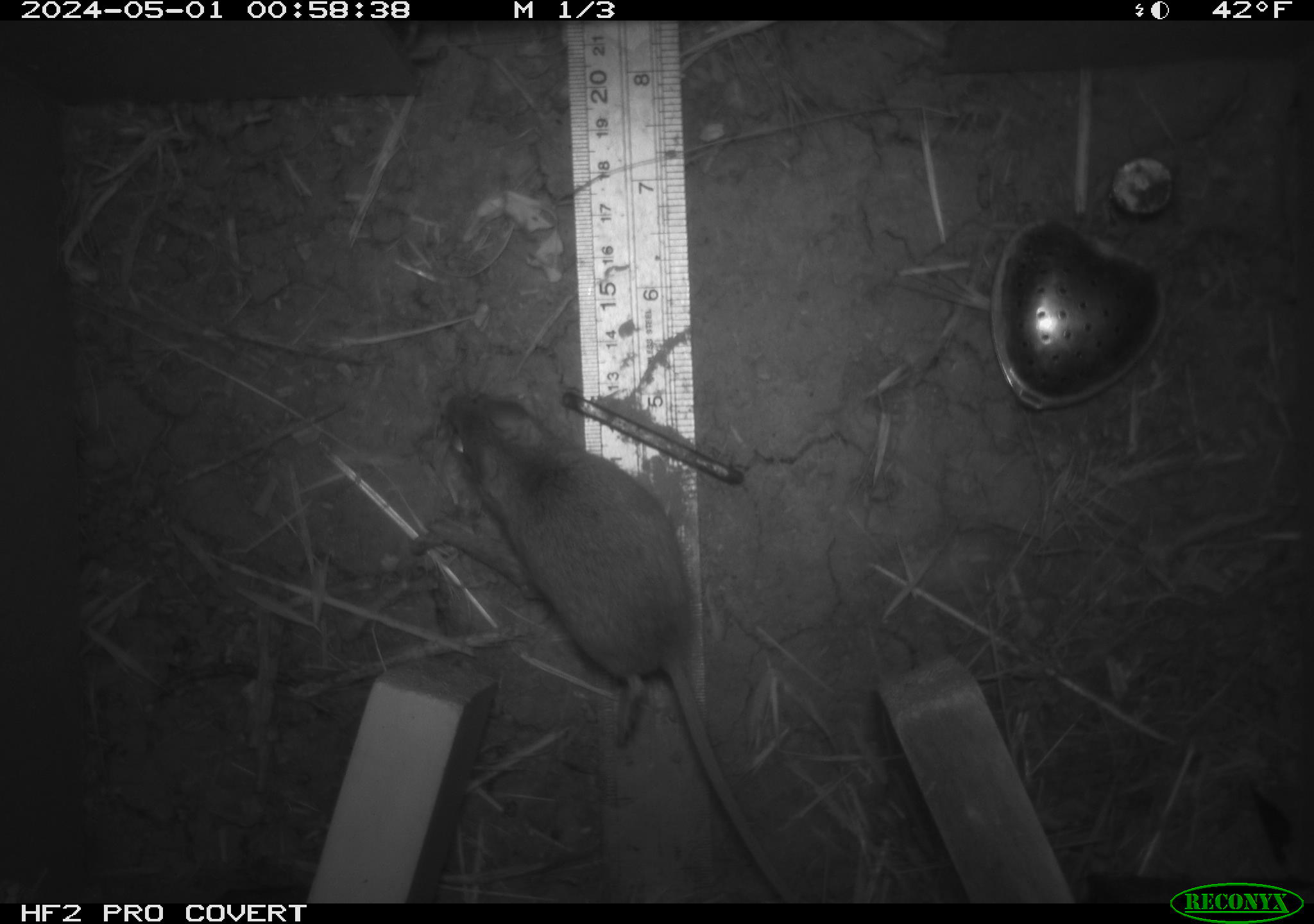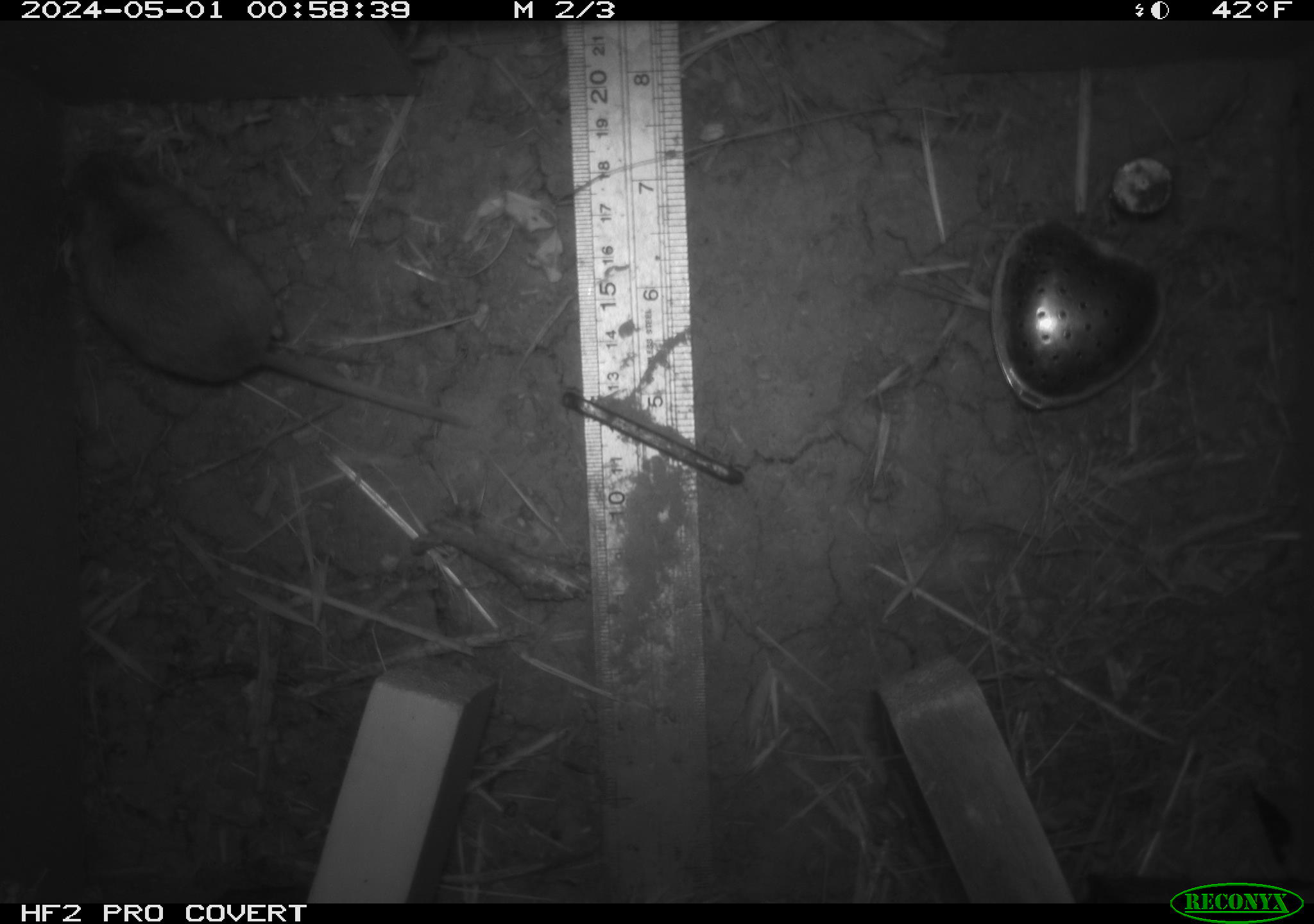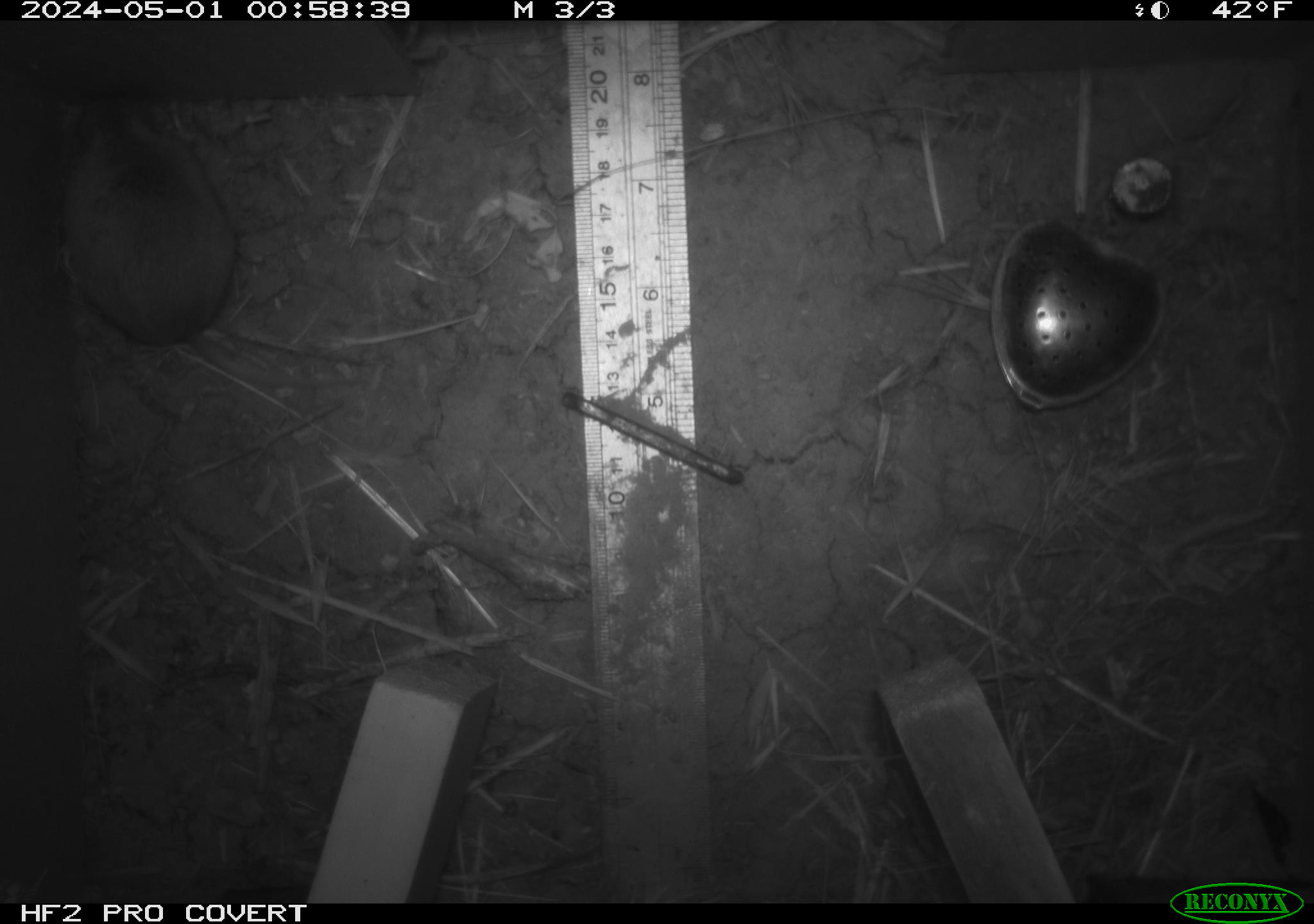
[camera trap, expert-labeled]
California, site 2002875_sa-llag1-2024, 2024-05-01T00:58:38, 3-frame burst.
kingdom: Animalia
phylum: Chordata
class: Mammalia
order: Rodentia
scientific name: Rodentia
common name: mouse species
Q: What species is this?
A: Mouse species (Rodentia).